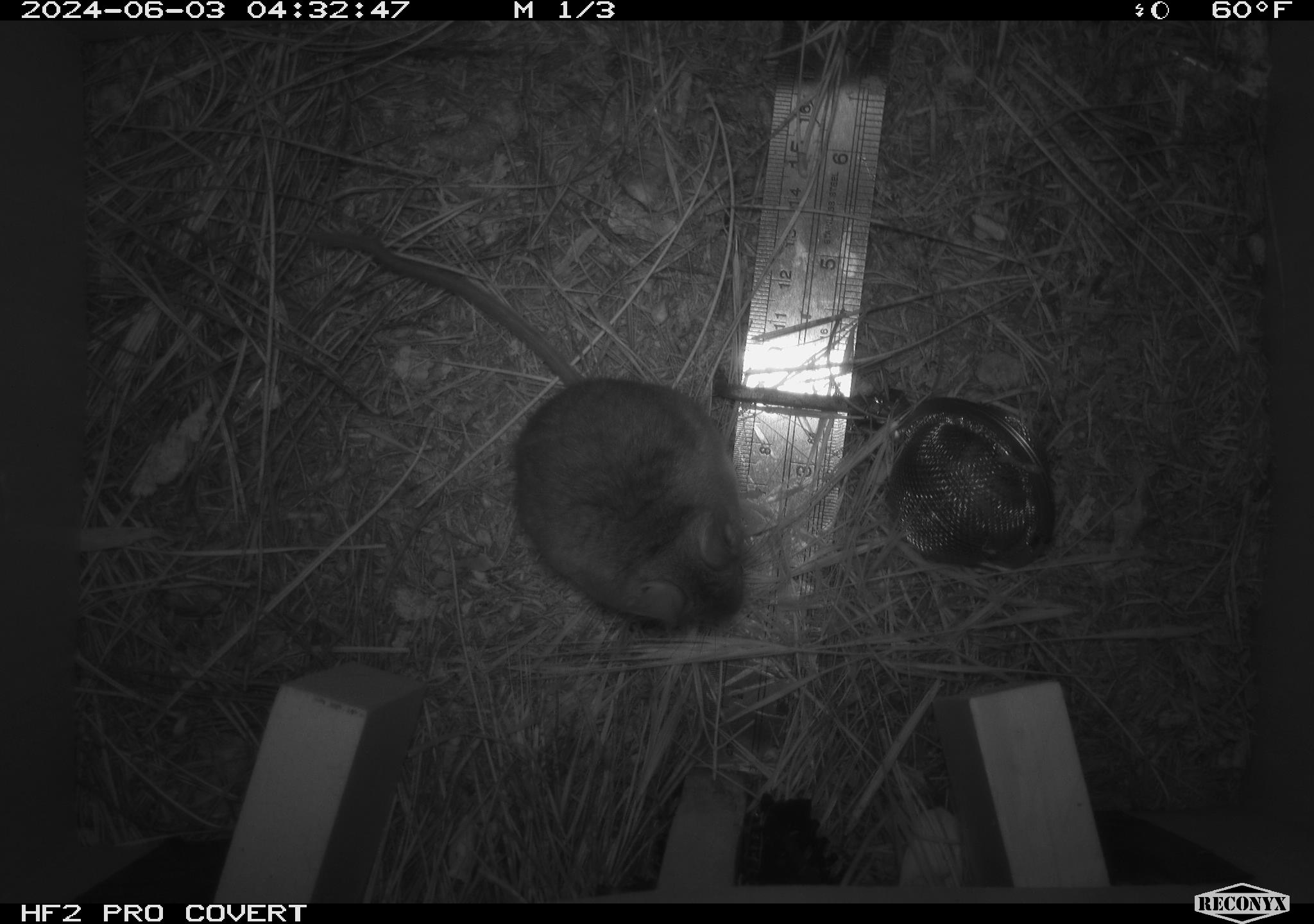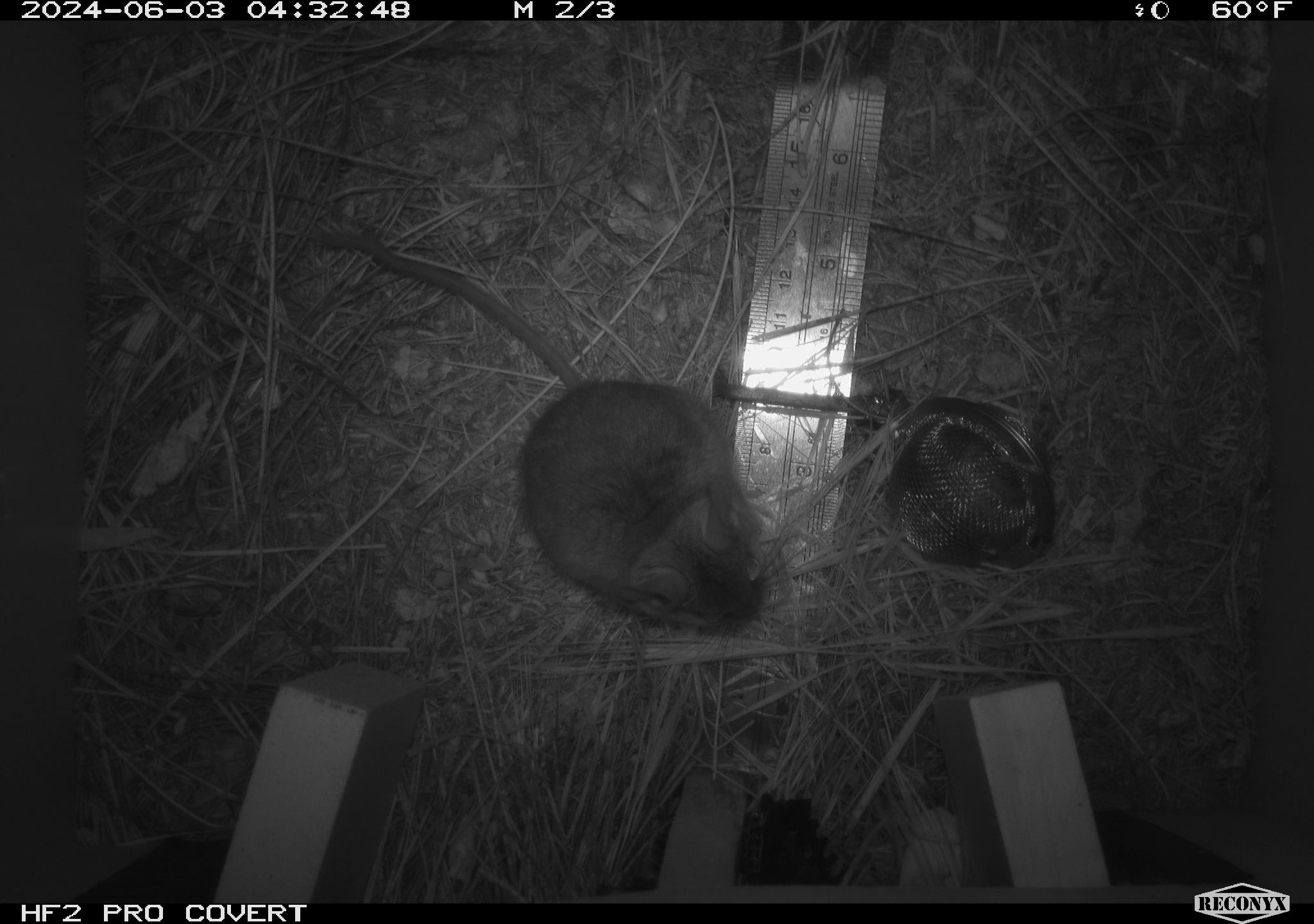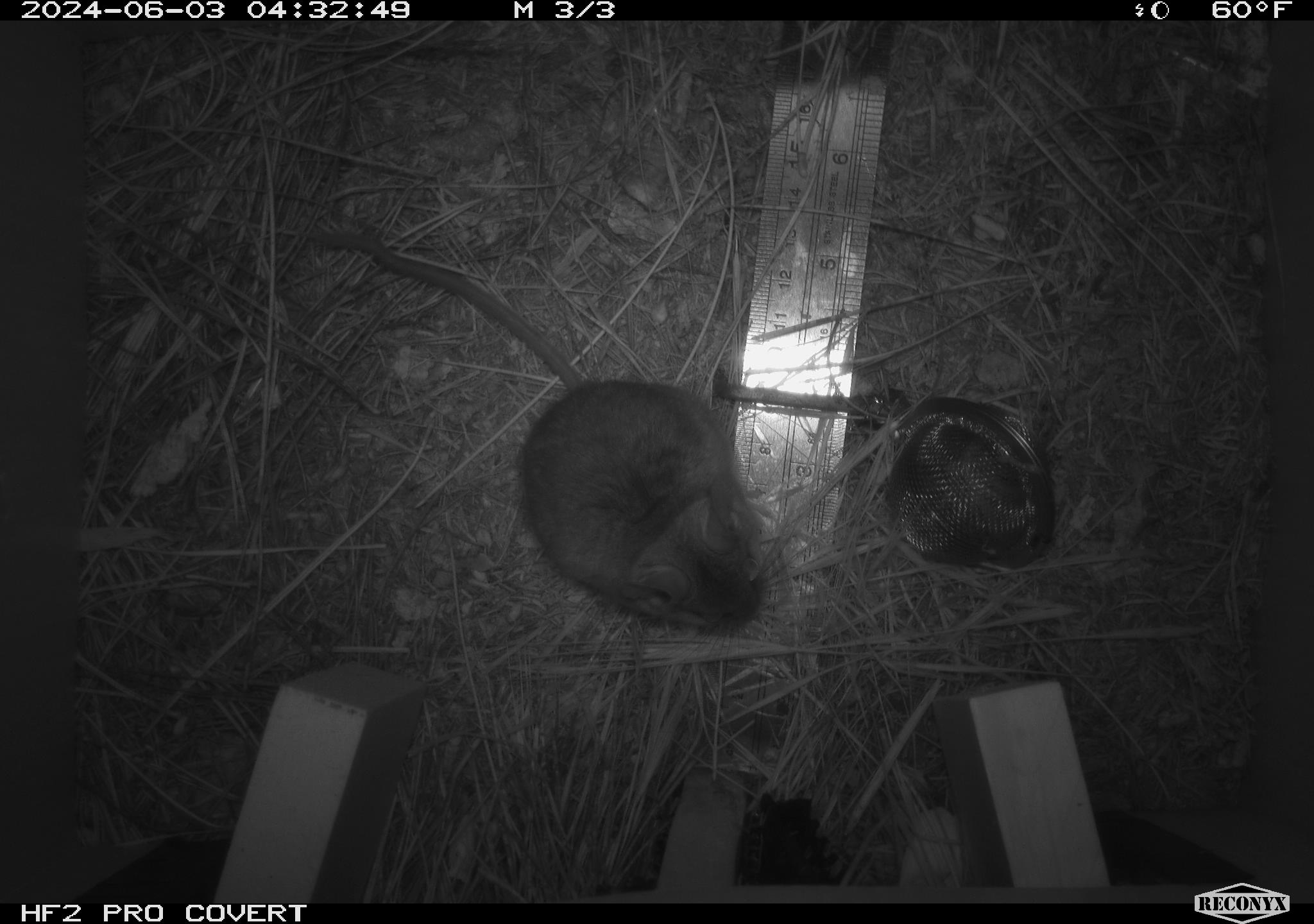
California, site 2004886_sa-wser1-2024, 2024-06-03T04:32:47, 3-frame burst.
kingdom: Animalia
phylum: Chordata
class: Mammalia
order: Rodentia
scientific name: Rodentia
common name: mouse species